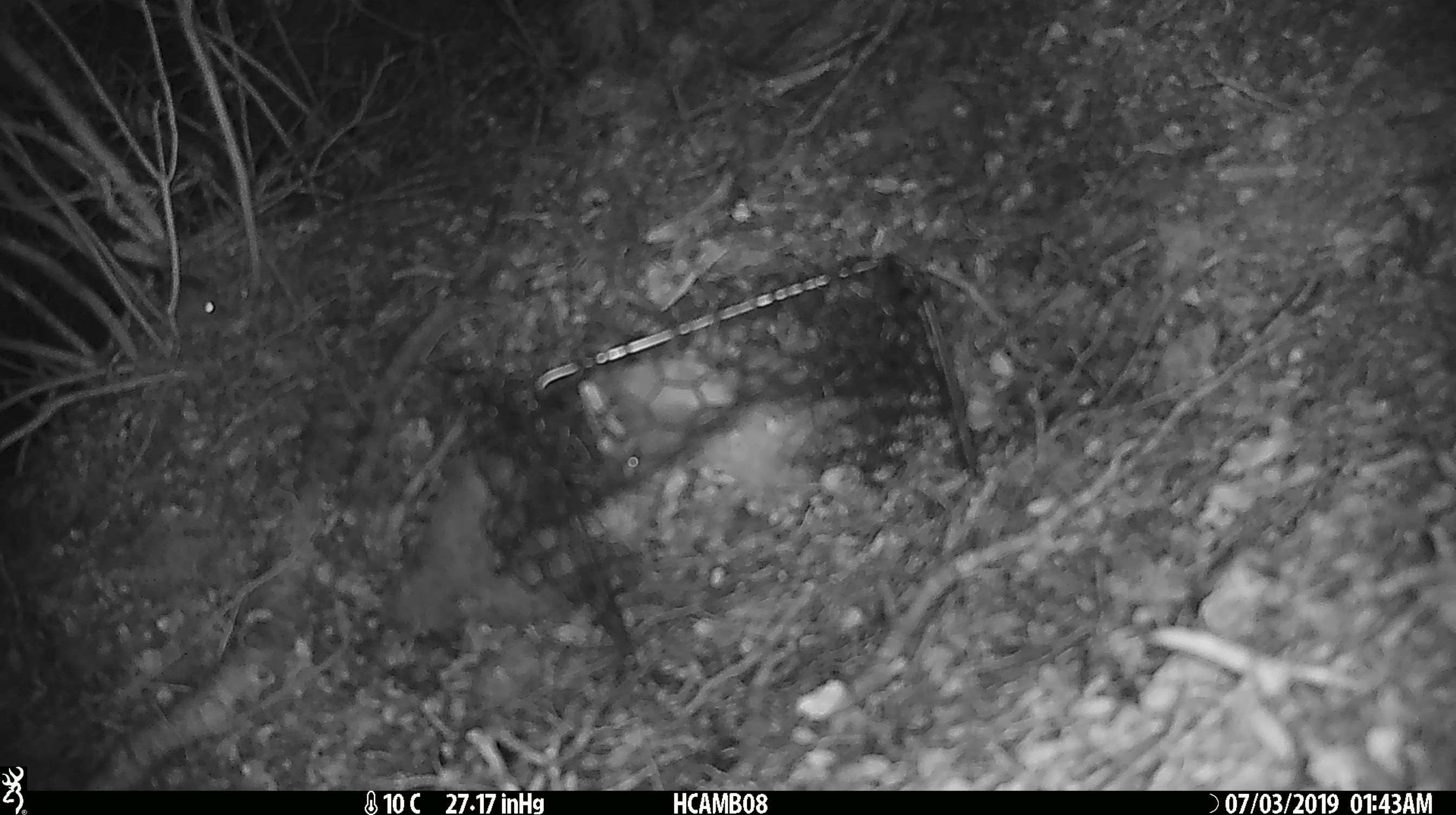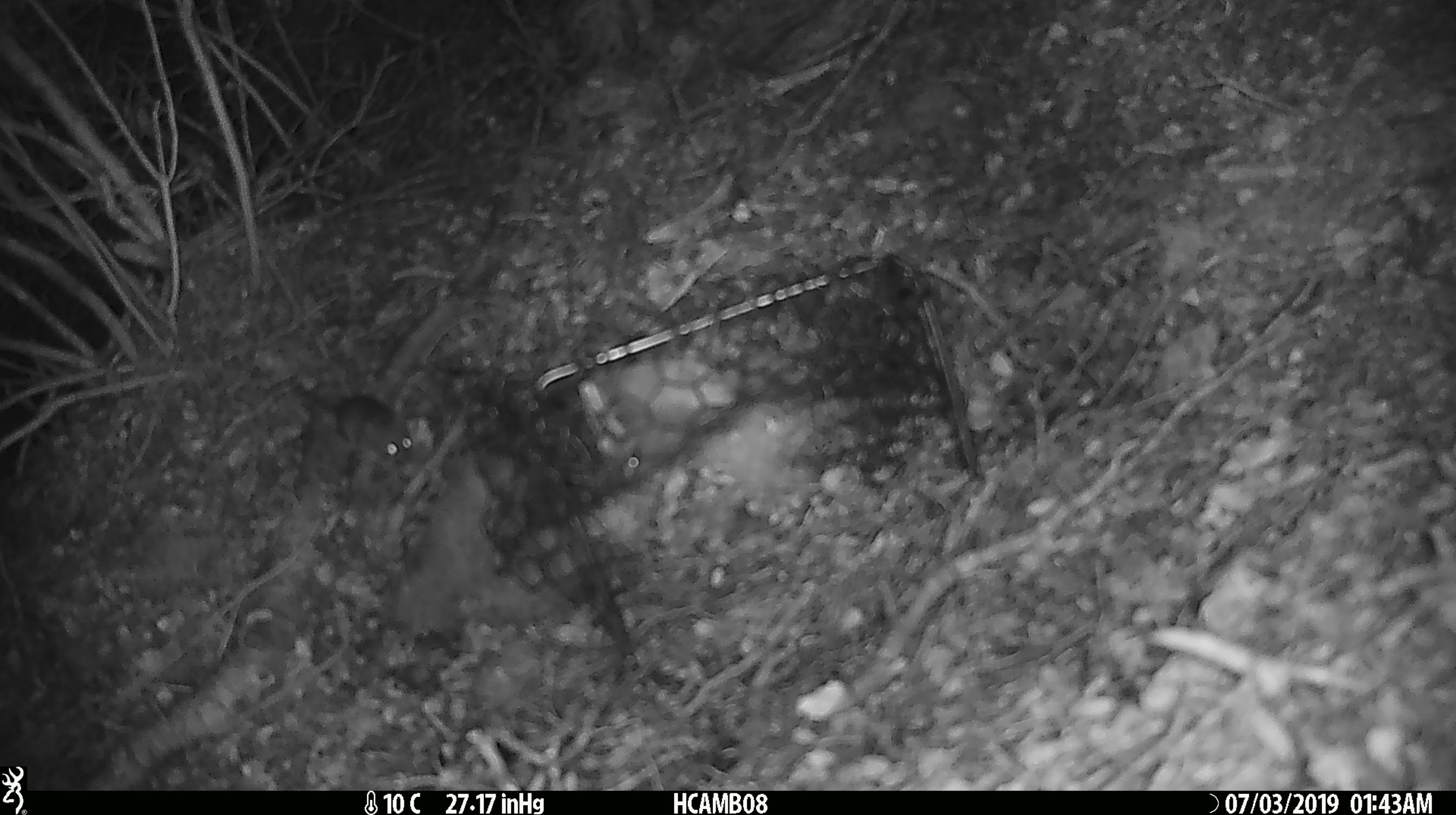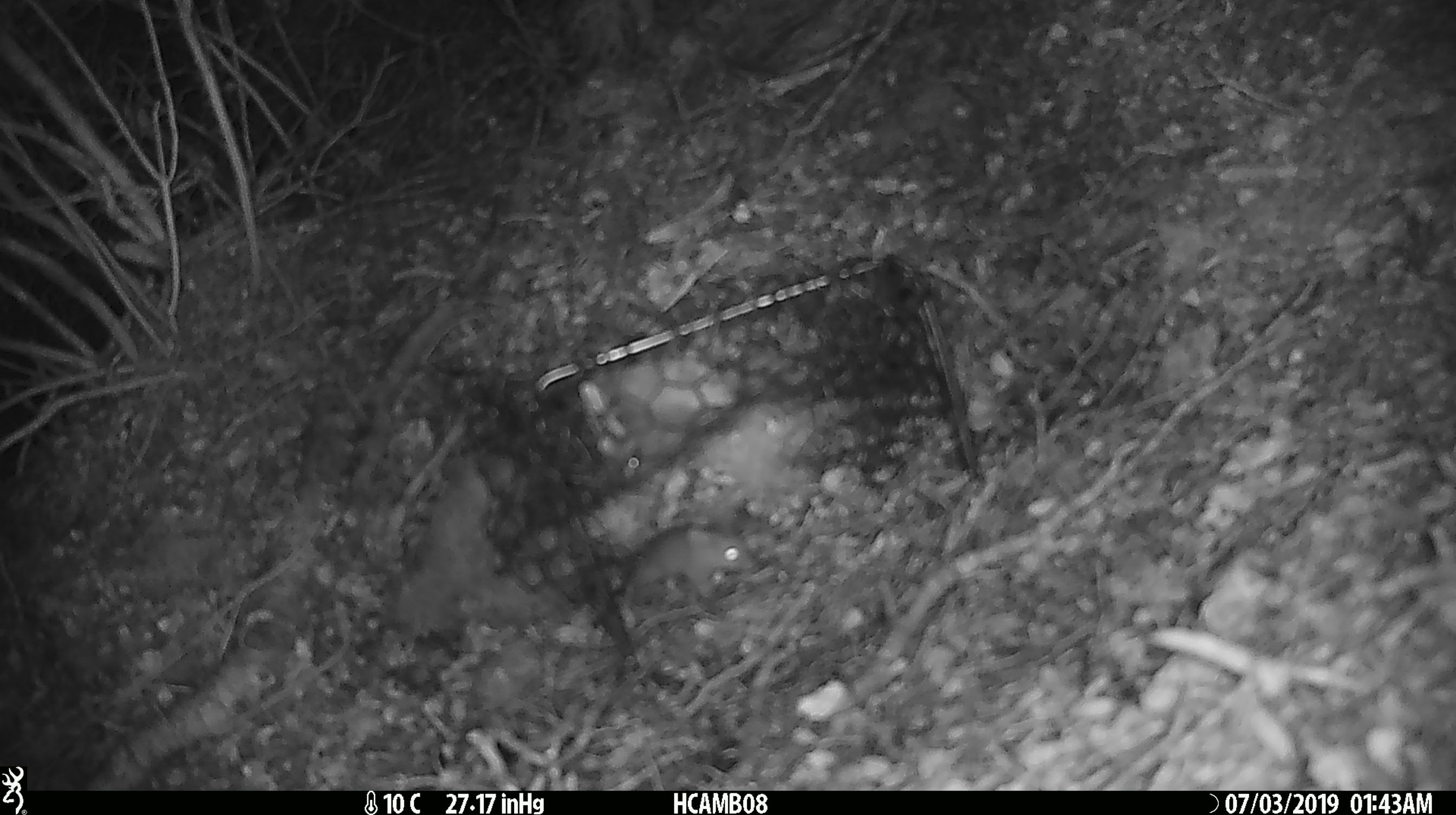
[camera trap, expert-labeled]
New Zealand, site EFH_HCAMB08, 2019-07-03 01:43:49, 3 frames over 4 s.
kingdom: Animalia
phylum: Chordata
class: Mammalia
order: Rodentia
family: Muridae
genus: Mus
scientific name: Mus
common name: mouse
Mouse (Mus).